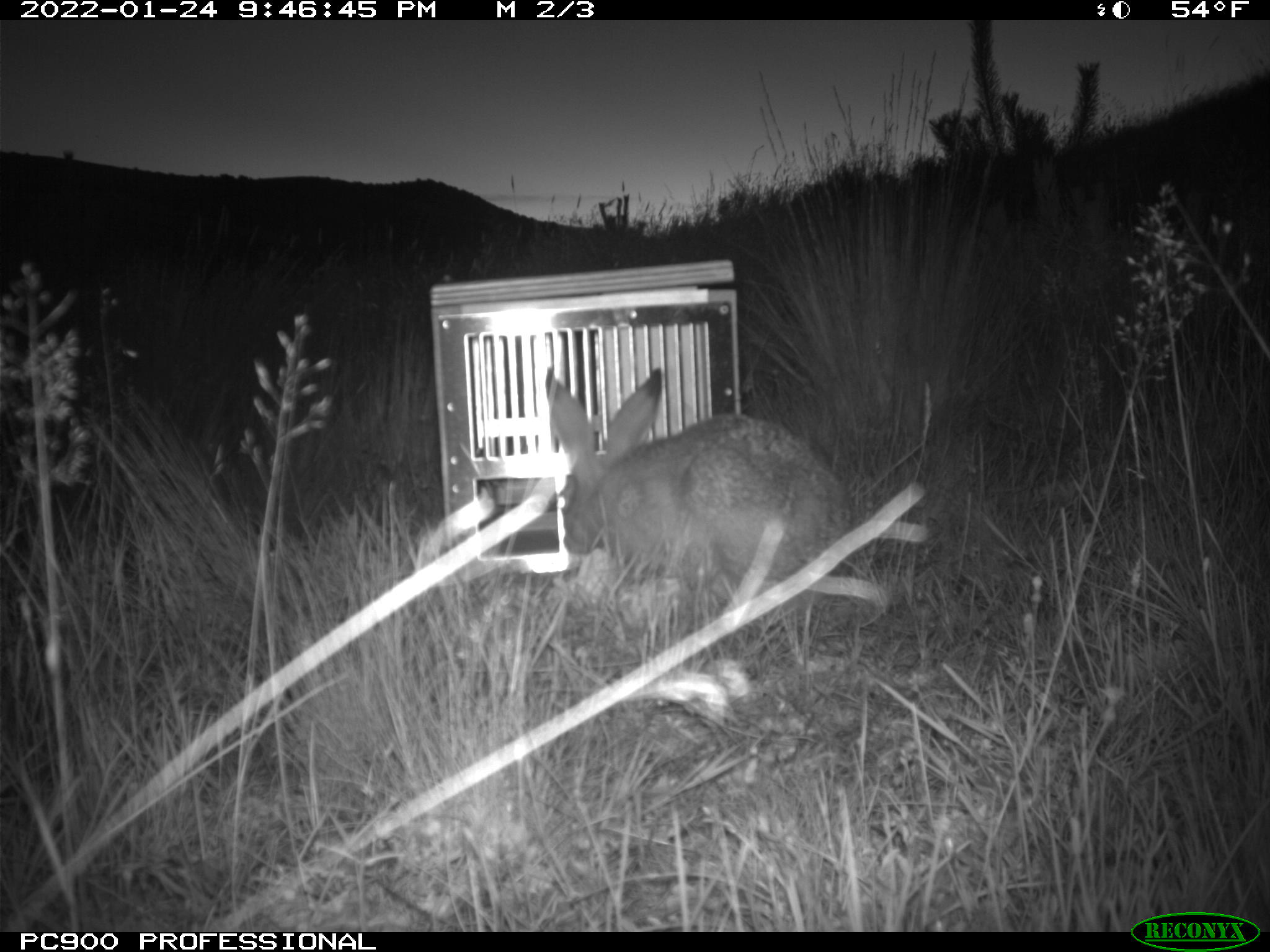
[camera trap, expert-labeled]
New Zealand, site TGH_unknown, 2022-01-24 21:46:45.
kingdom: Animalia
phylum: Chordata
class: Mammalia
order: Lagomorpha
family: Leporidae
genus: Lepus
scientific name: Lepus europaeus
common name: brown hare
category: hare